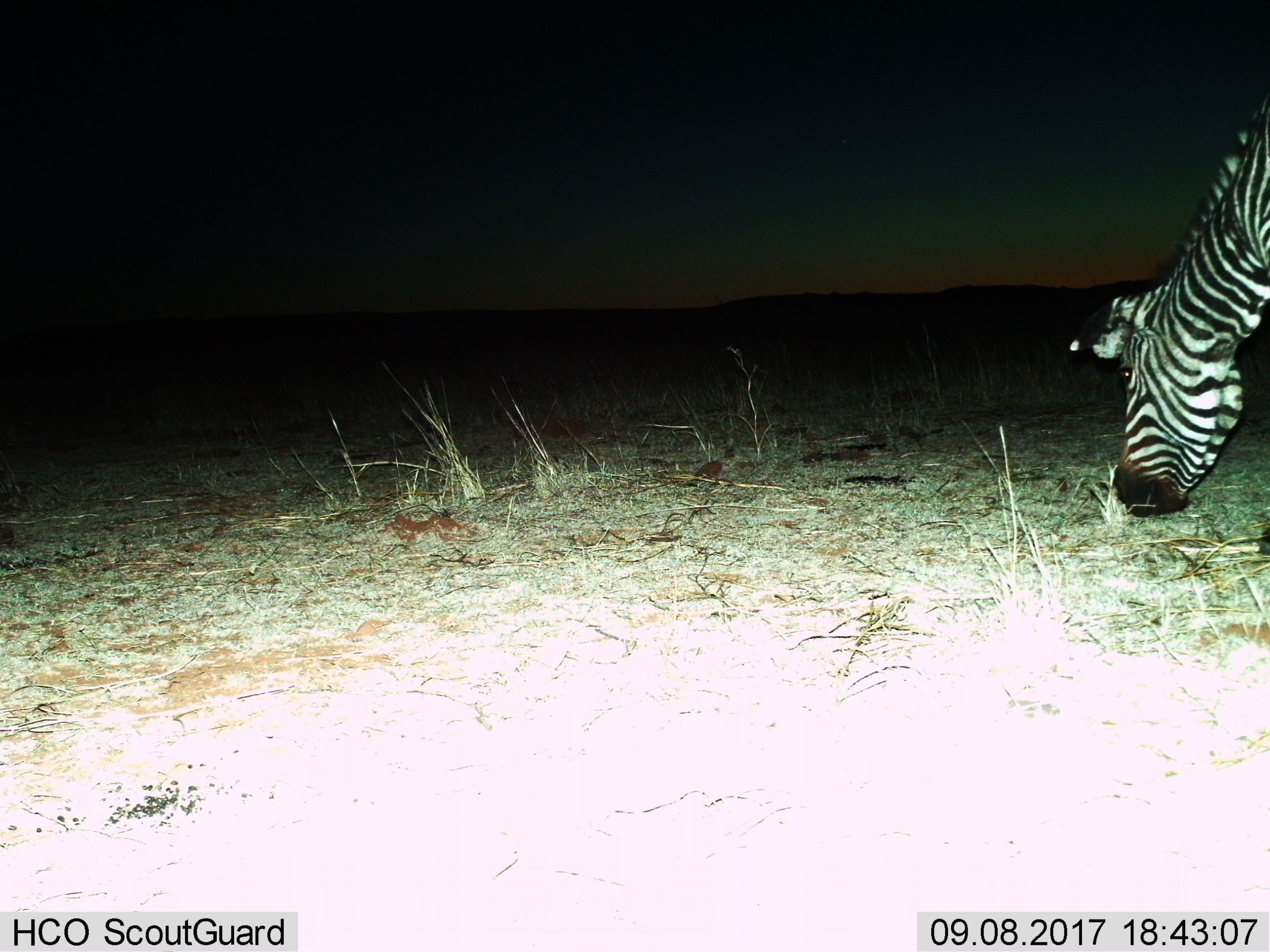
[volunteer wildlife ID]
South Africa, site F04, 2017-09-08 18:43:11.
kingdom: Animalia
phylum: Chordata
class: Mammalia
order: Perissodactyla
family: Equidae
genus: Equus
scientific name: Equus zebra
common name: mountain zebra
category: zebramountain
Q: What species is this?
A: Zebramountain (mountain zebra) (Equus zebra).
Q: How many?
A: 1.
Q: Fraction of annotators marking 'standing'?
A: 0%.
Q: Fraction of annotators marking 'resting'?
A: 0%.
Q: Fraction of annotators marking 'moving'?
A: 14%.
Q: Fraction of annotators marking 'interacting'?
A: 0%.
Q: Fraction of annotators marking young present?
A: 0%.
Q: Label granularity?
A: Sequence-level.